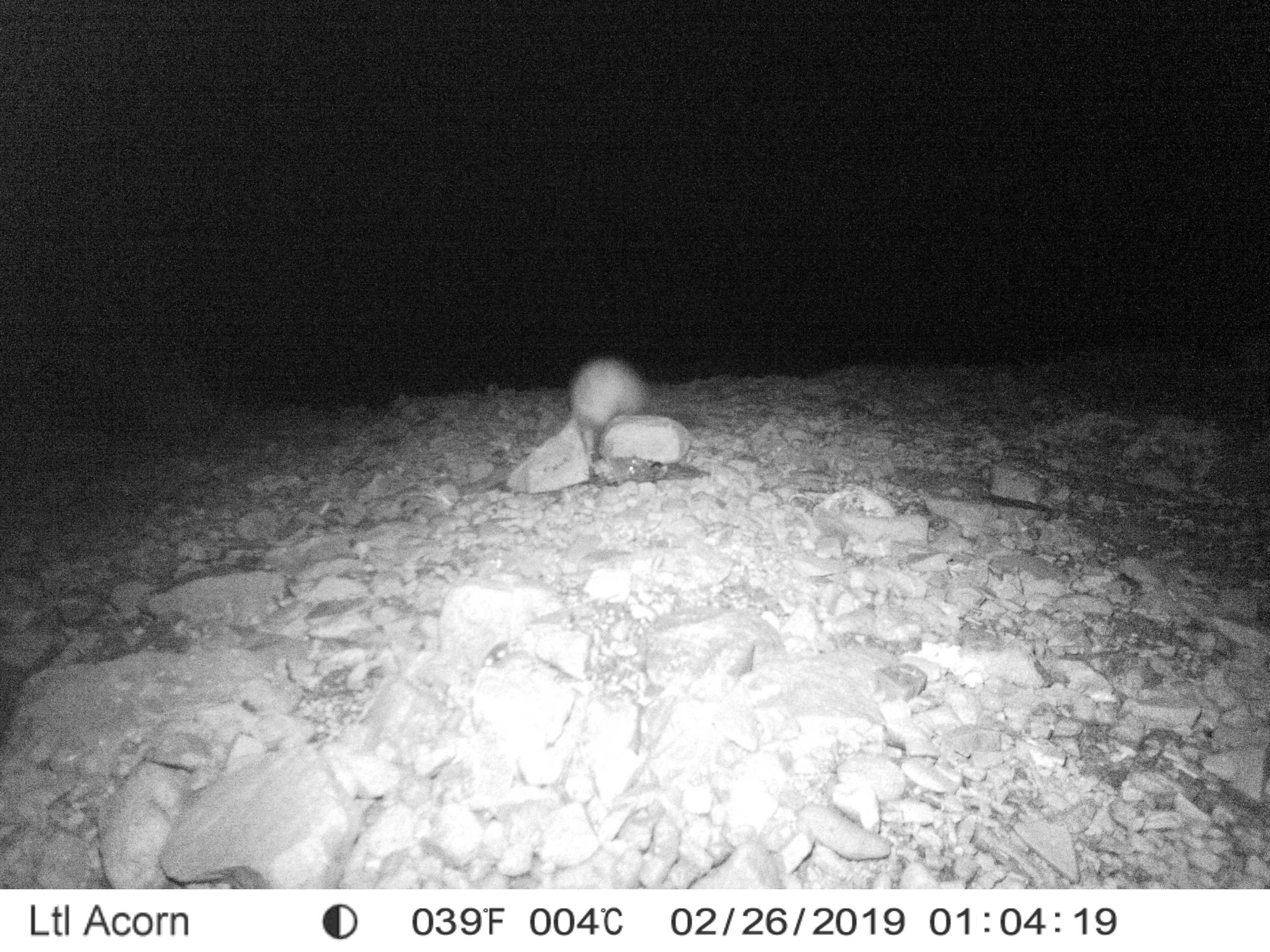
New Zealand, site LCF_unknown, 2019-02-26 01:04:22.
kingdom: Animalia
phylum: Chordata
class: Mammalia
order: Carnivora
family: Mustelidae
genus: Mustela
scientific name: Mustela furo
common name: ferret